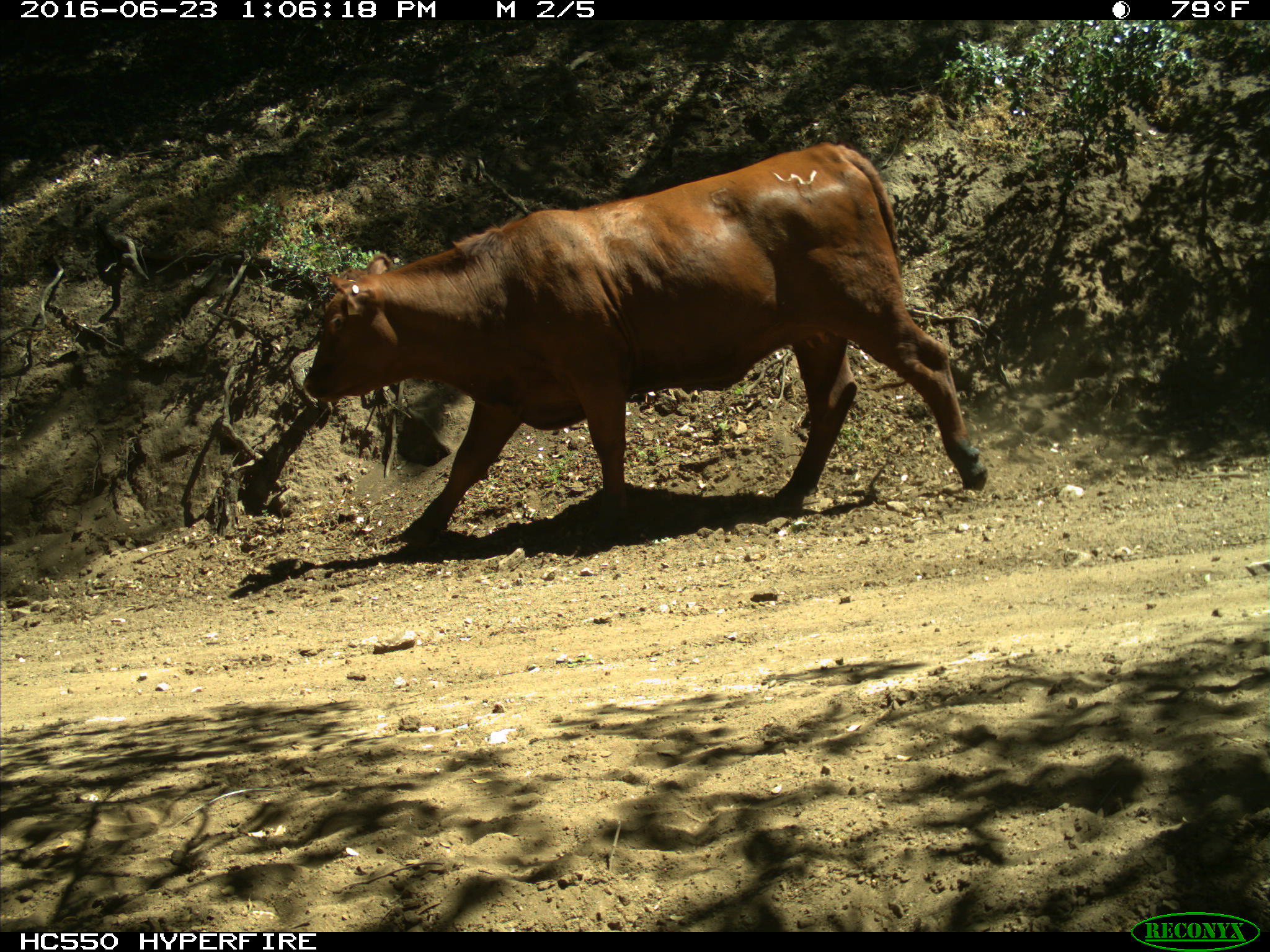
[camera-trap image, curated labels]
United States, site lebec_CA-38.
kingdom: Animalia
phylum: Chordata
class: Mammalia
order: Artiodactyla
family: Bovidae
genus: Bos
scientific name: Bos taurus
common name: domestic cow